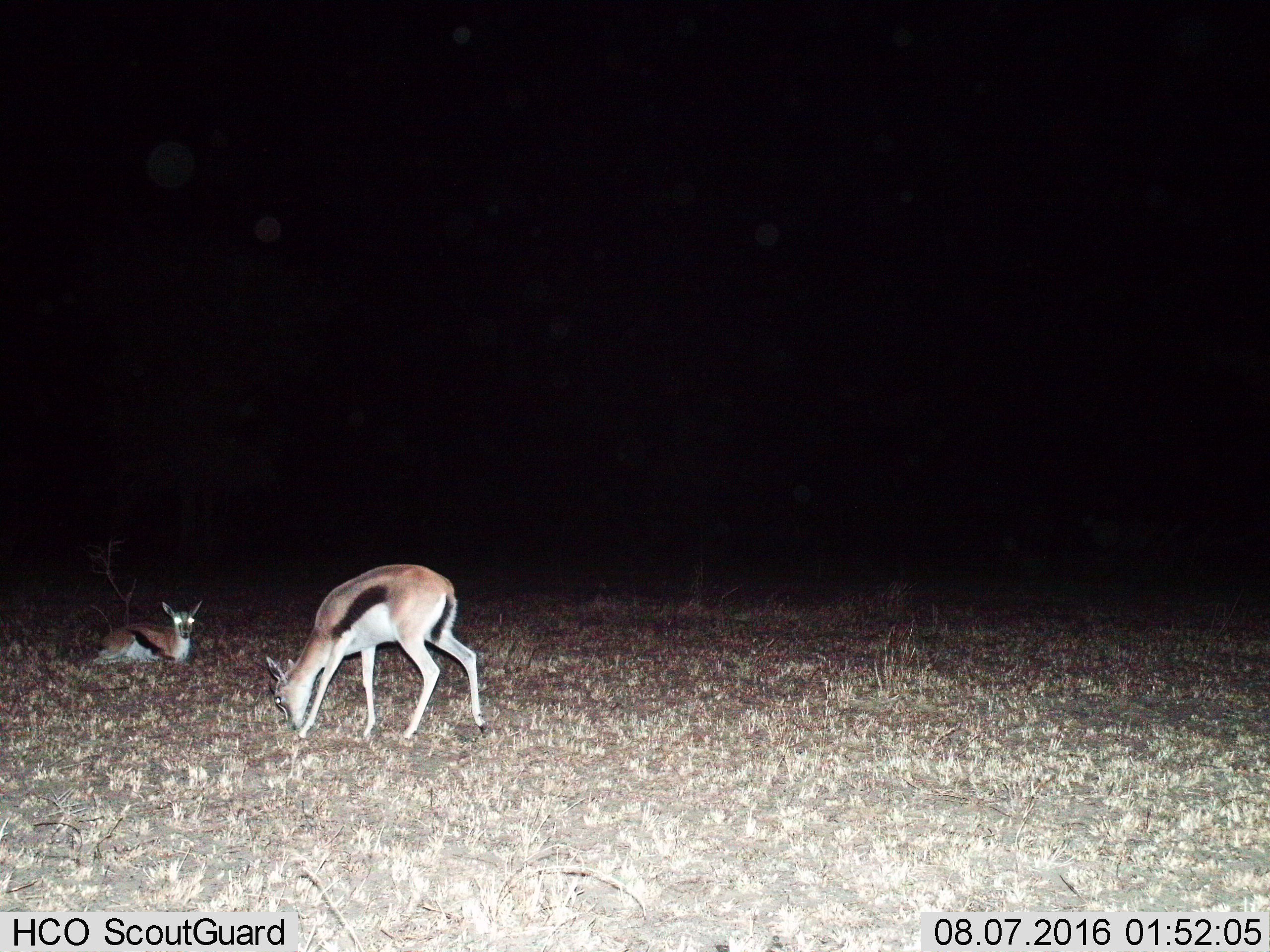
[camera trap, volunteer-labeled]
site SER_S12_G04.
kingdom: Animalia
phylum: Chordata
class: Mammalia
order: Artiodactyla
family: Bovidae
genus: Eudorcas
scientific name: Eudorcas thomsonii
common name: thomson's gazelle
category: gazellethomsons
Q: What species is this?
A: Gazellethomsons (thomson's gazelle) (Eudorcas thomsonii).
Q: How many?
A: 2.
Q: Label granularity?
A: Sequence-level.